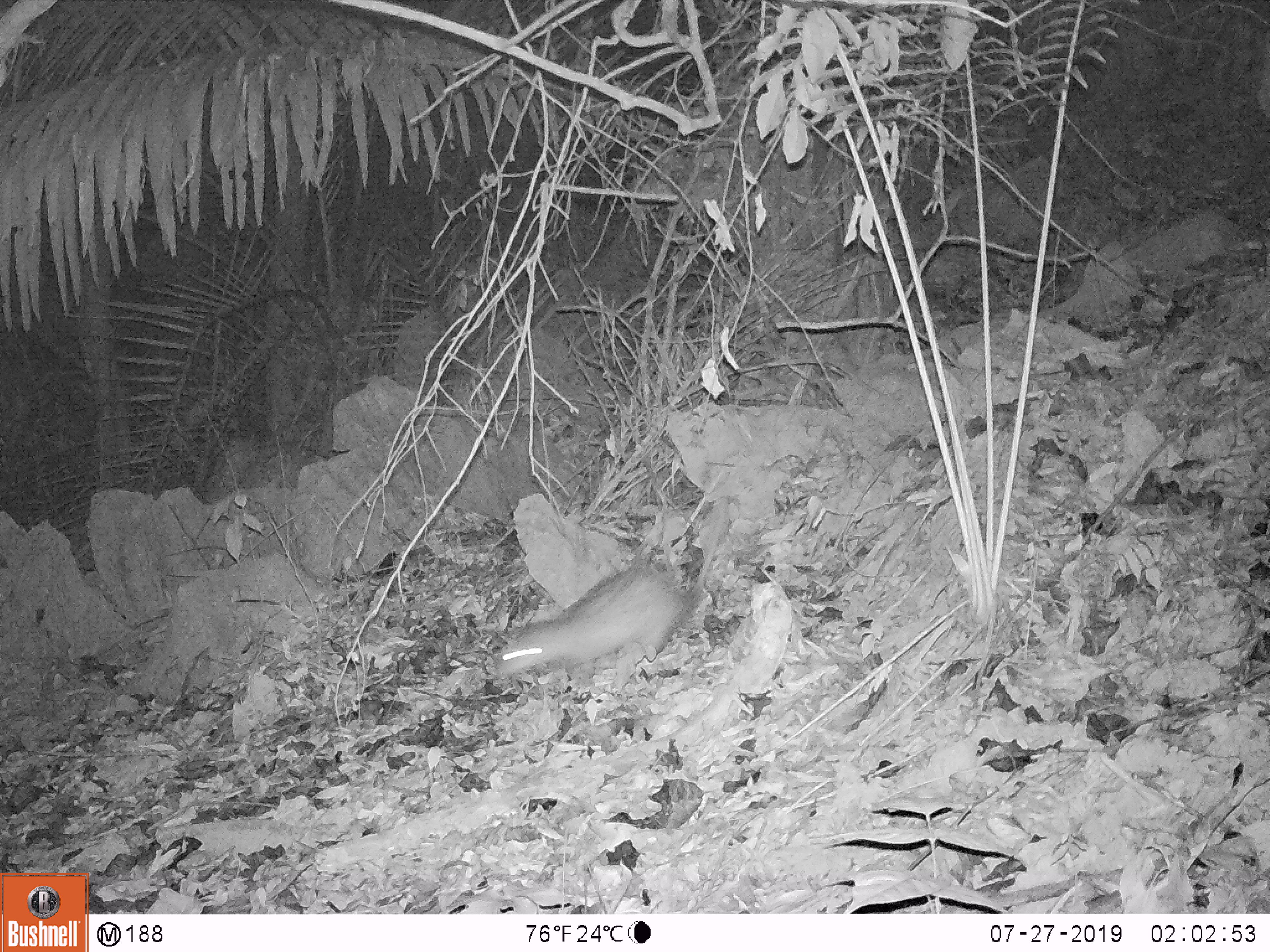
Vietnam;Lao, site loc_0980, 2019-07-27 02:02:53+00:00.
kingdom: Animalia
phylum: Chordata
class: Mammalia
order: Rodentia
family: Hystricidae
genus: Atherurus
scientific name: Atherurus macrourus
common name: asiatic brush-tailed porcupine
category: asiatic brush tailed porcupine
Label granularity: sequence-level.